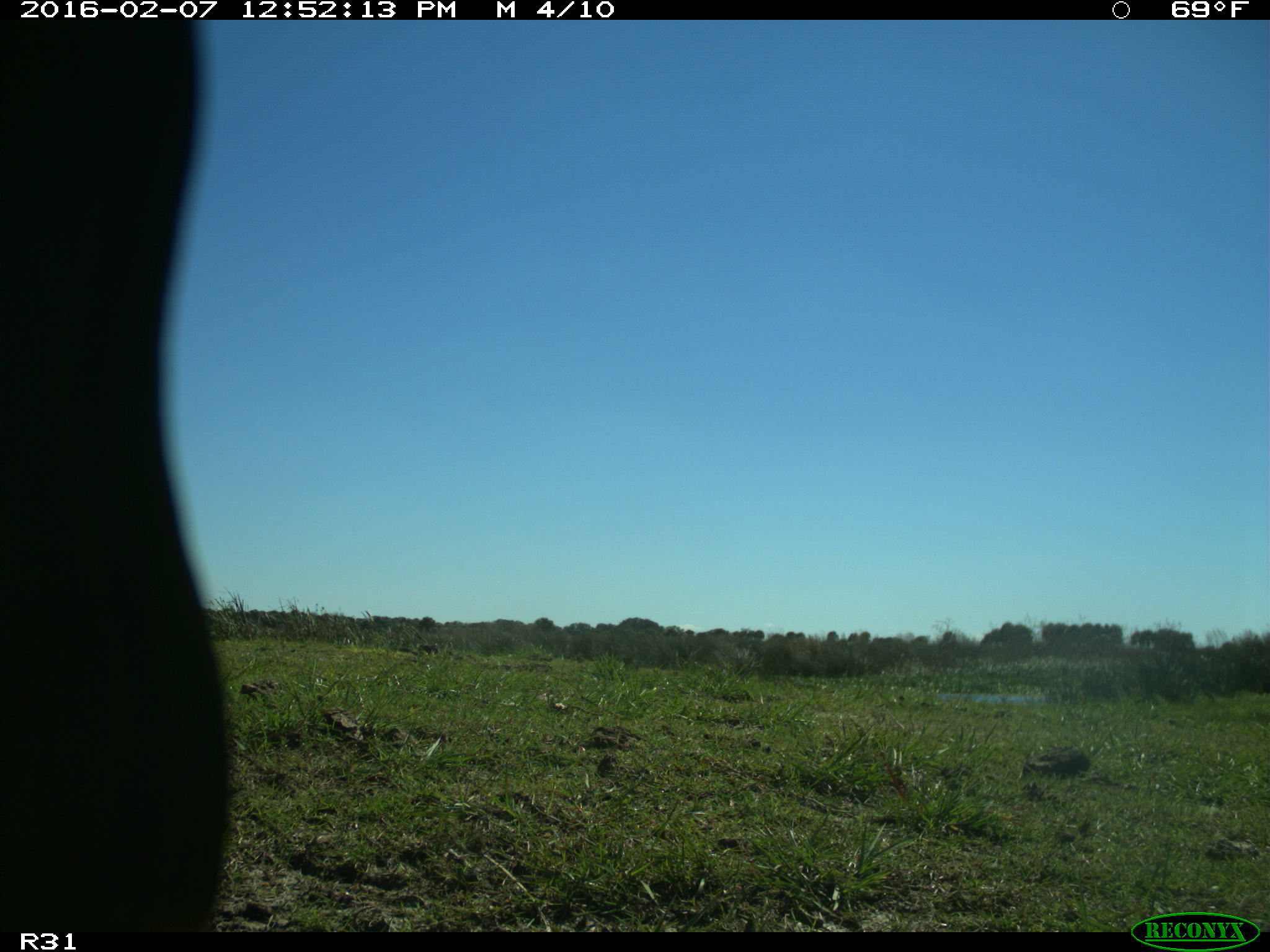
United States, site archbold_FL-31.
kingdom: Animalia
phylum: Chordata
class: Aves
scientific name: Aves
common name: birds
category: unidentified bird